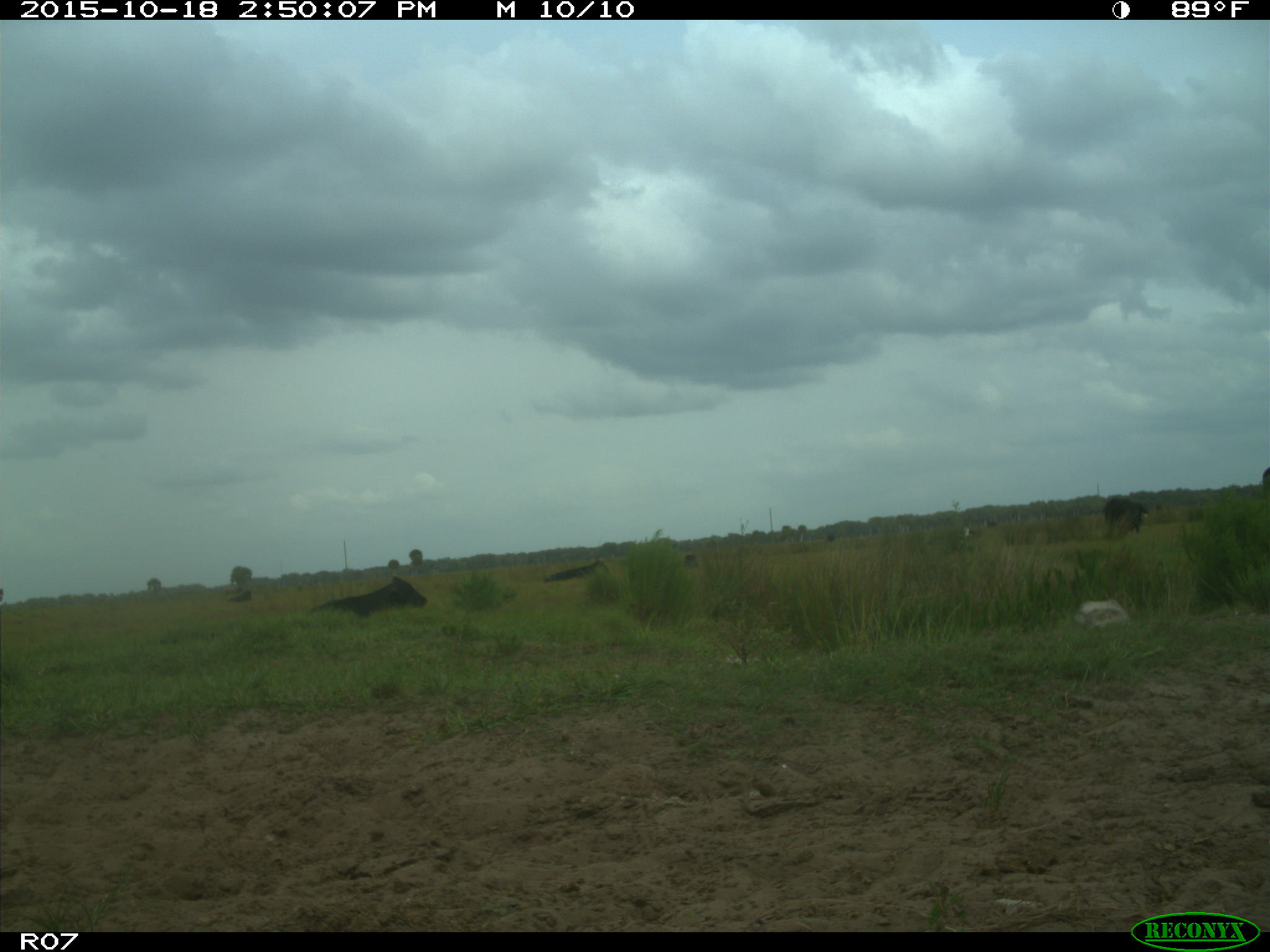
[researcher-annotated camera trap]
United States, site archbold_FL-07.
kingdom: Animalia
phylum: Chordata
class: Mammalia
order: Artiodactyla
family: Bovidae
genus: Bos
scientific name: Bos taurus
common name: domestic cow